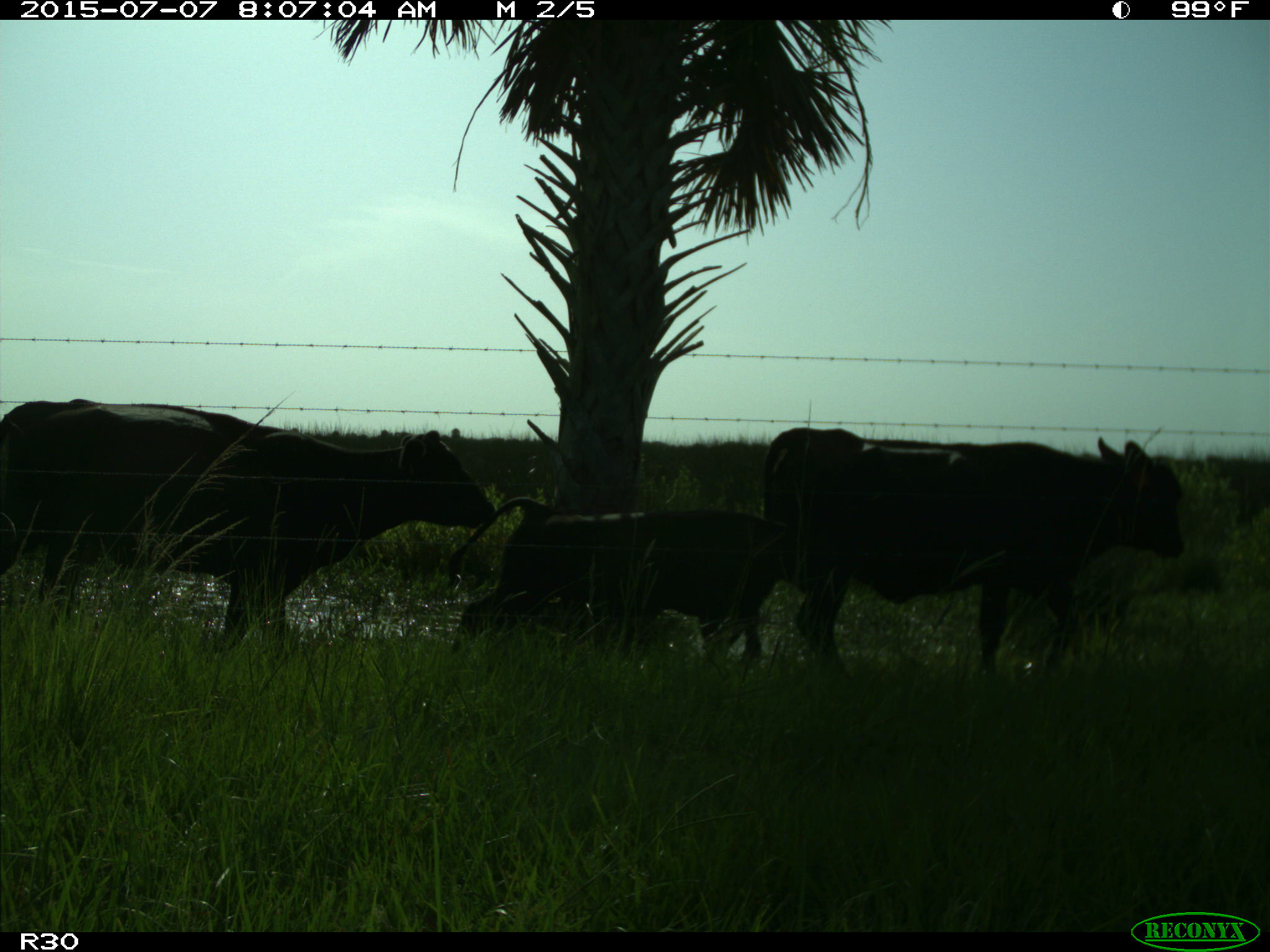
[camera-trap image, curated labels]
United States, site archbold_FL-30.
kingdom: Animalia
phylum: Chordata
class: Mammalia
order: Artiodactyla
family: Bovidae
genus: Bos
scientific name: Bos taurus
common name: domestic cow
Bos taurus (domestic cow).